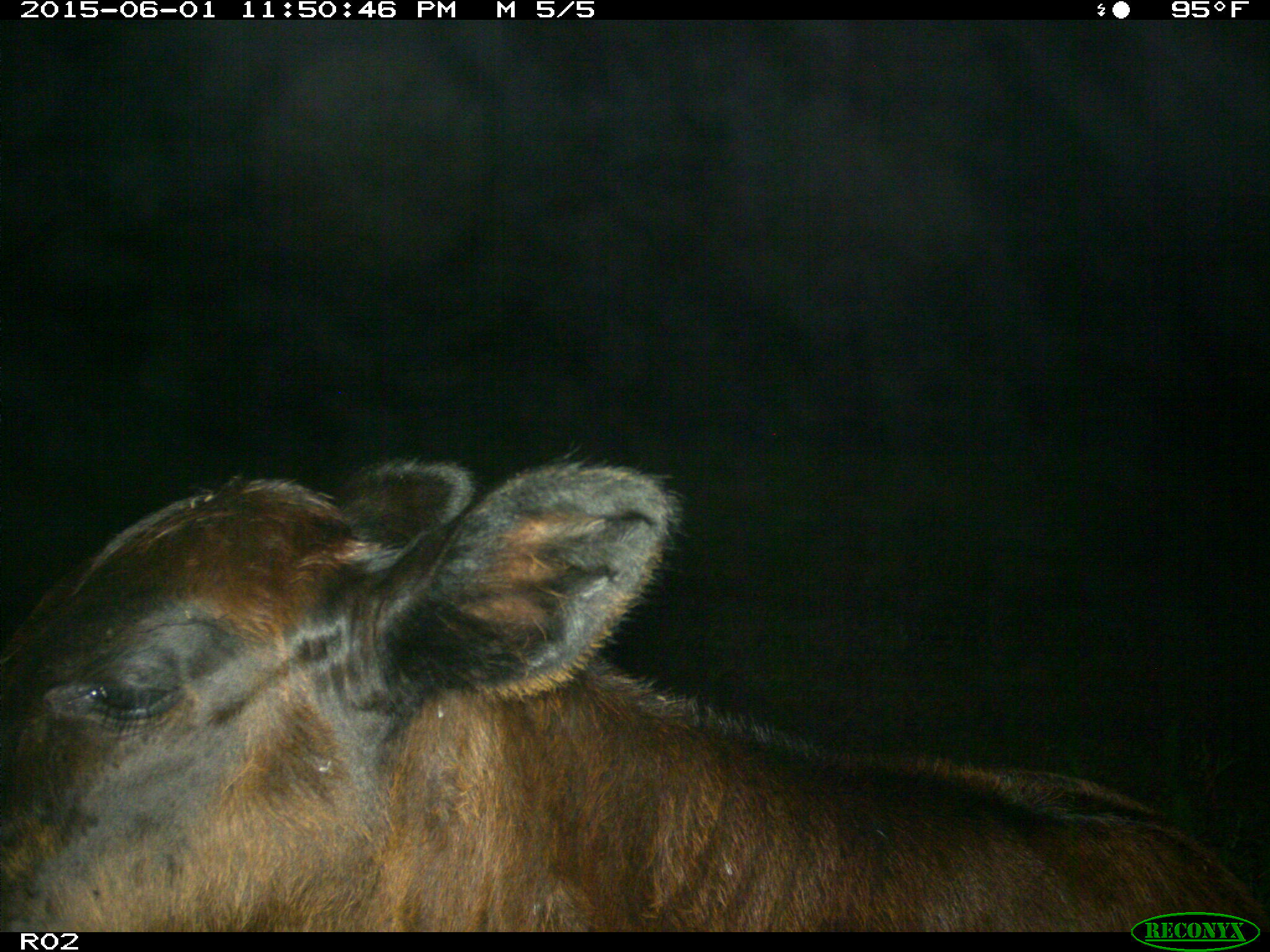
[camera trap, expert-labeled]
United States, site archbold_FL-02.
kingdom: Animalia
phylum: Chordata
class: Mammalia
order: Artiodactyla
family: Bovidae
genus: Bos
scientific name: Bos taurus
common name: domestic cow